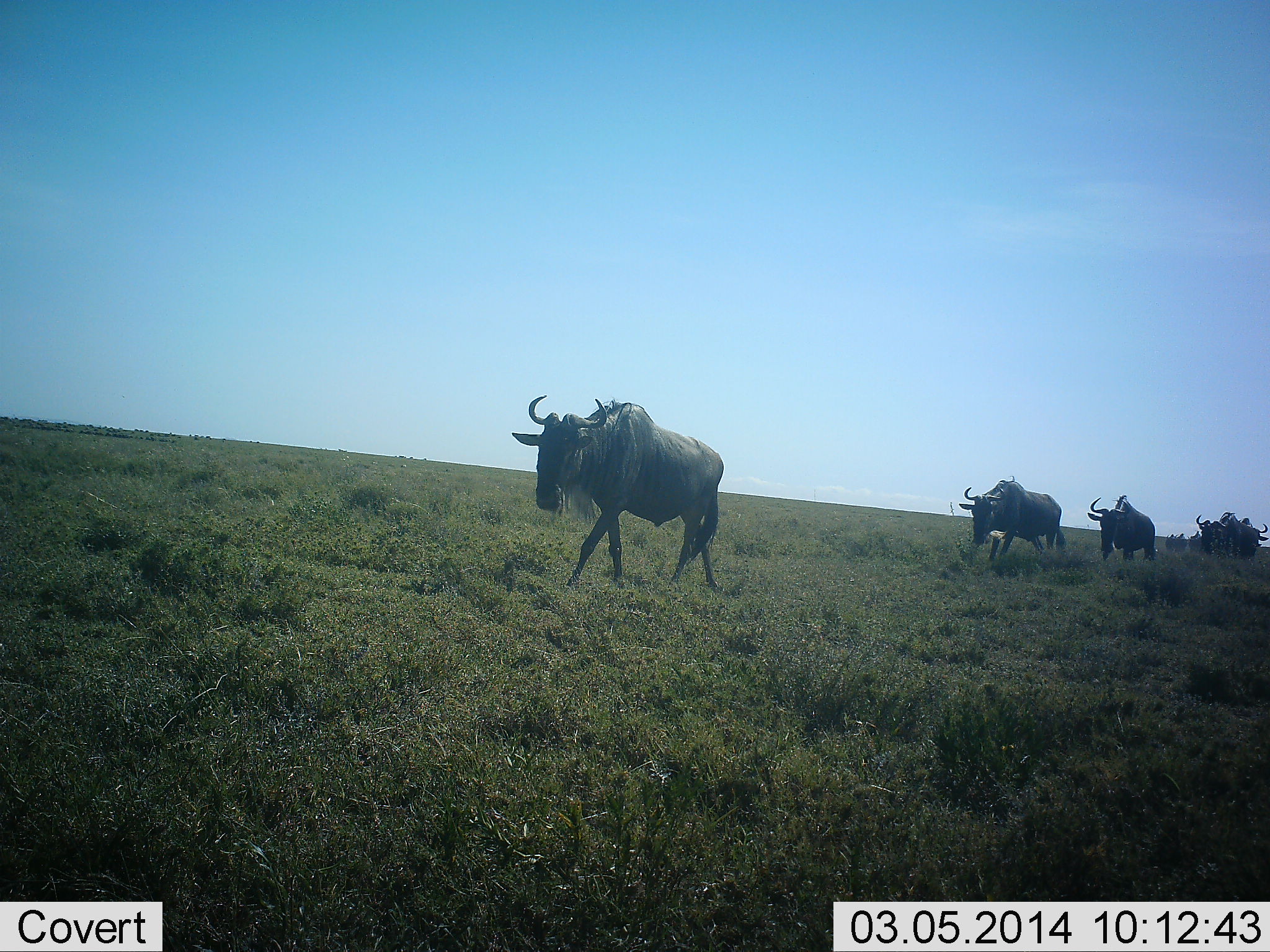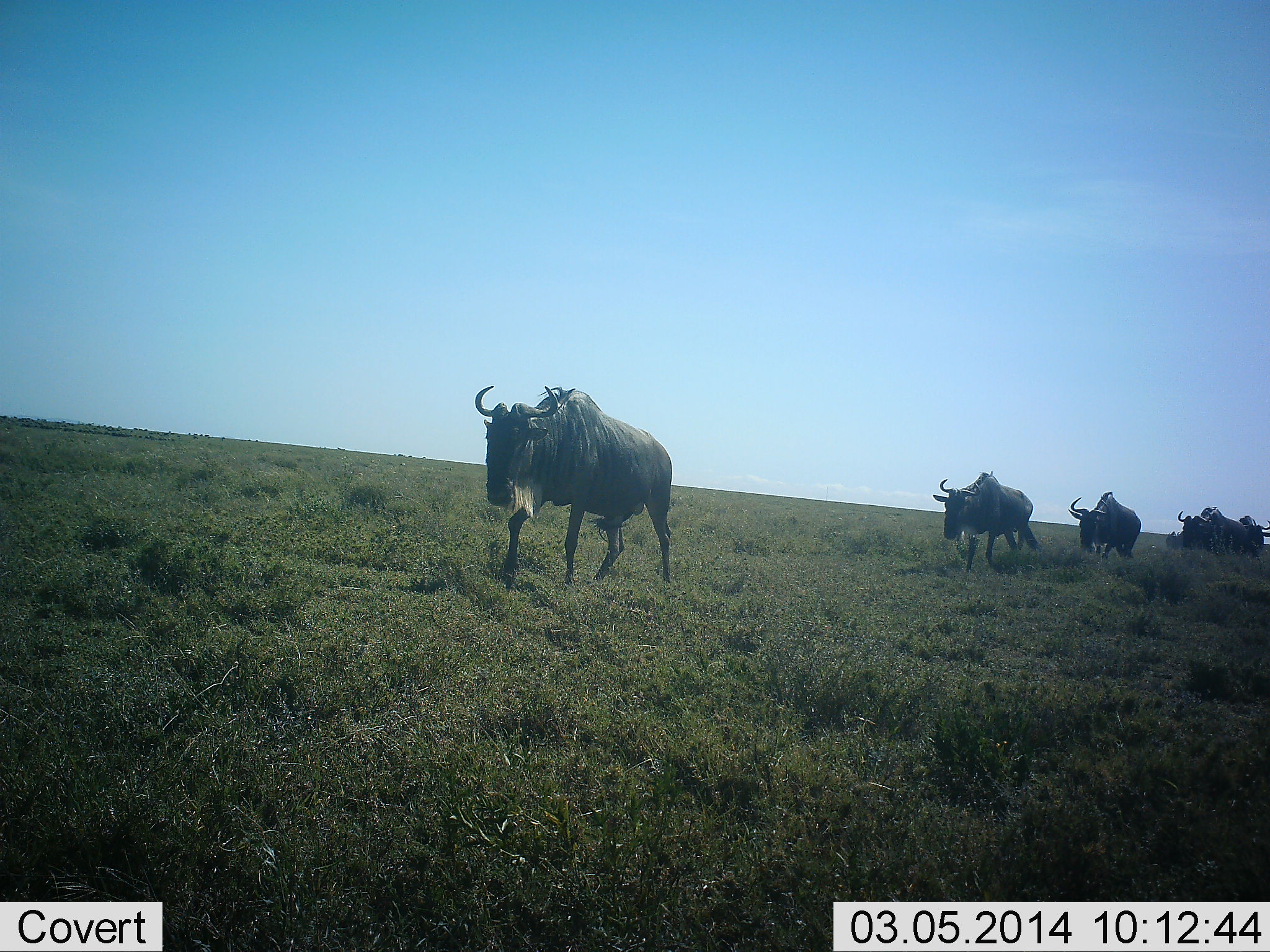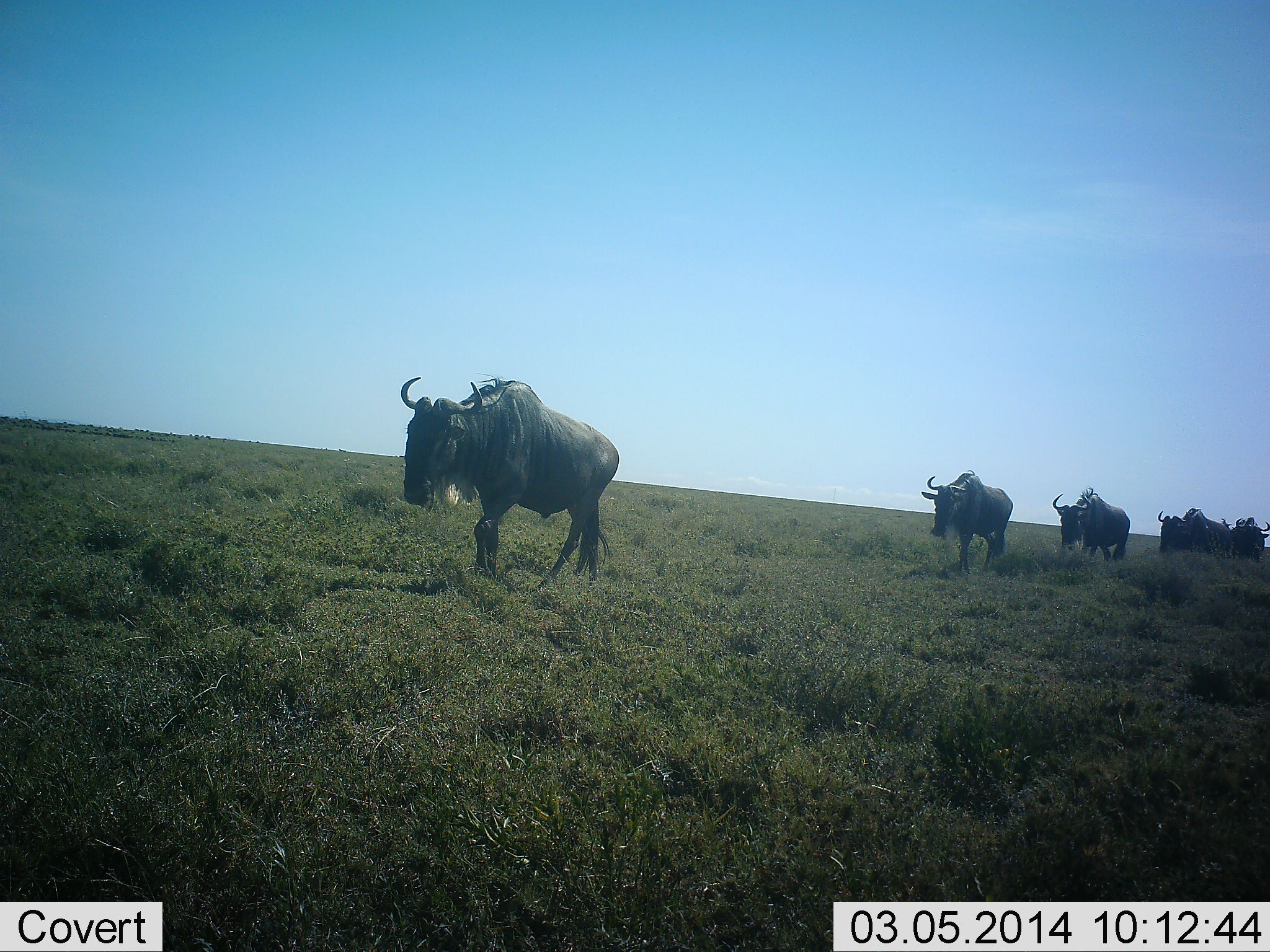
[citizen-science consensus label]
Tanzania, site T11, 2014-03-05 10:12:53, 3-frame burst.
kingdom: Animalia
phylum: Chordata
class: Mammalia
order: Artiodactyla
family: Bovidae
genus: Connochaetes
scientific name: Connochaetes taurinus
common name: blue wildebeest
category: wildebeest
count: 6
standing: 0%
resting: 0%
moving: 100%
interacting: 0%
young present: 0%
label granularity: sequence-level